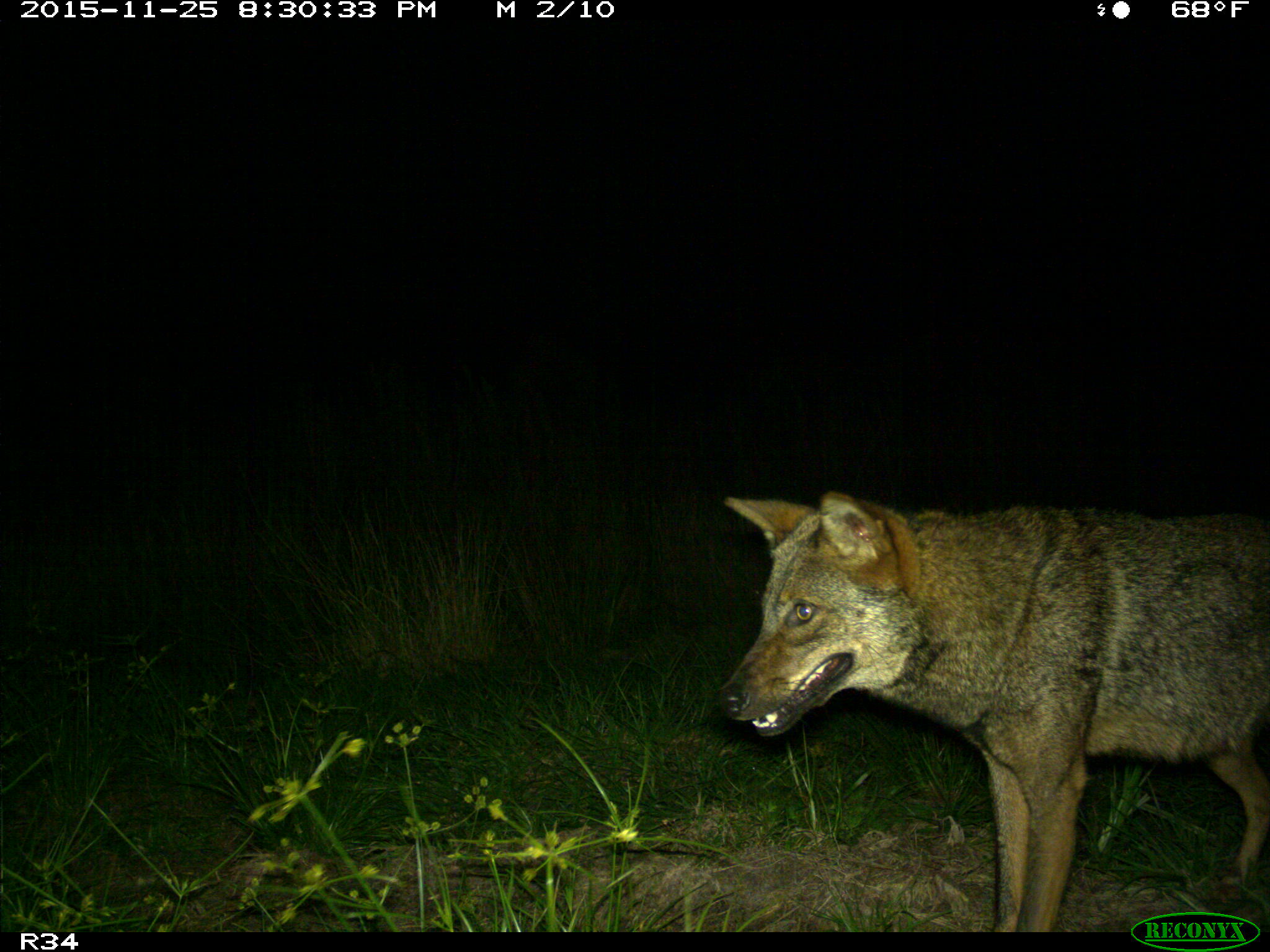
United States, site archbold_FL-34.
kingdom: Animalia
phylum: Chordata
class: Mammalia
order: Carnivora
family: Canidae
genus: Canis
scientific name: Canis latrans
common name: coyote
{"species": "Canis latrans (coyote)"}